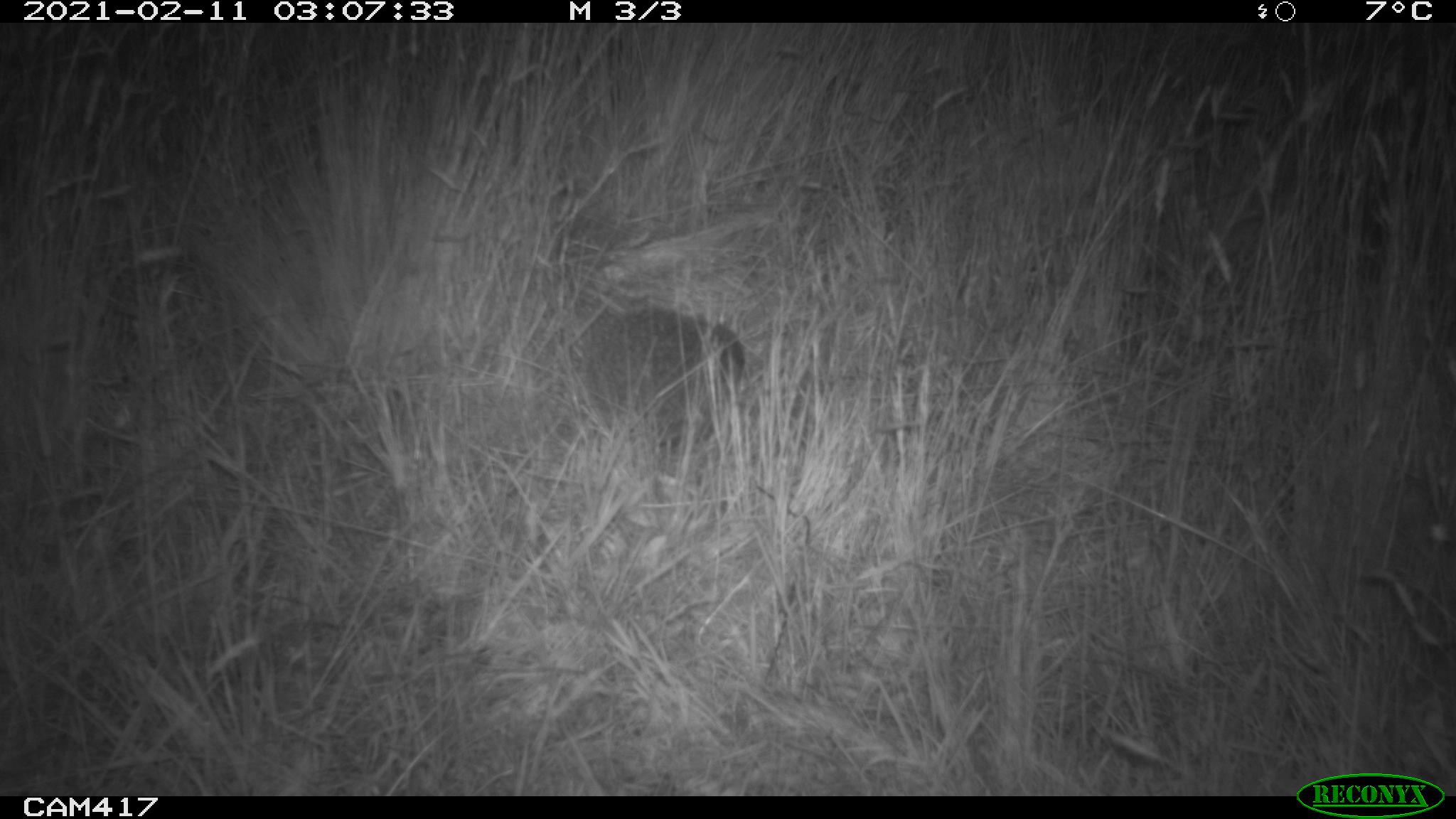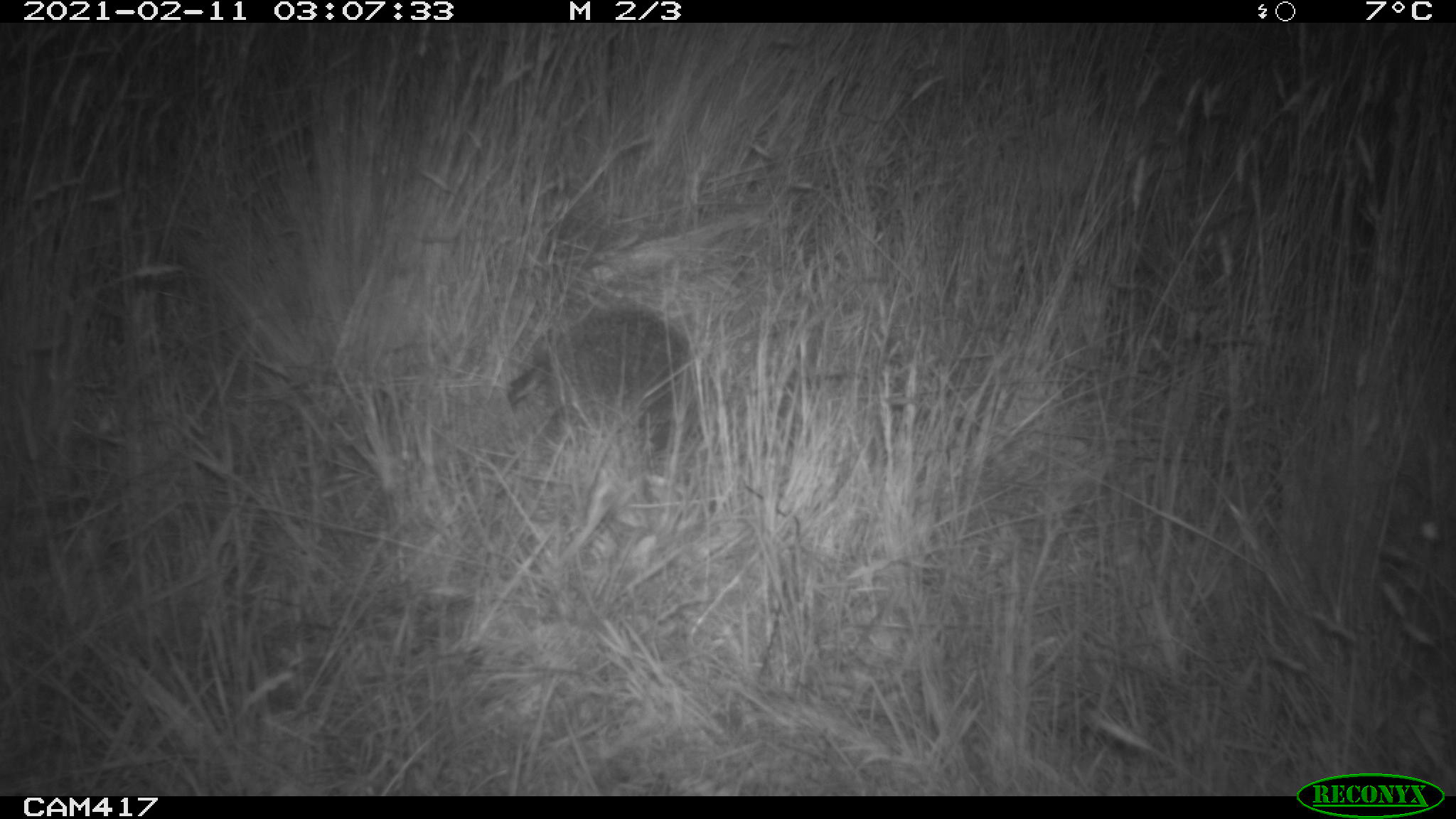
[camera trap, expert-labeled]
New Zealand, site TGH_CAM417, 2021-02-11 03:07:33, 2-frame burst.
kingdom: Animalia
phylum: Chordata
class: Mammalia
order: Eulipotyphla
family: Erinaceidae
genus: Erinaceus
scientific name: Erinaceus europaeus europaeus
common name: european hedgehog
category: hedgehog